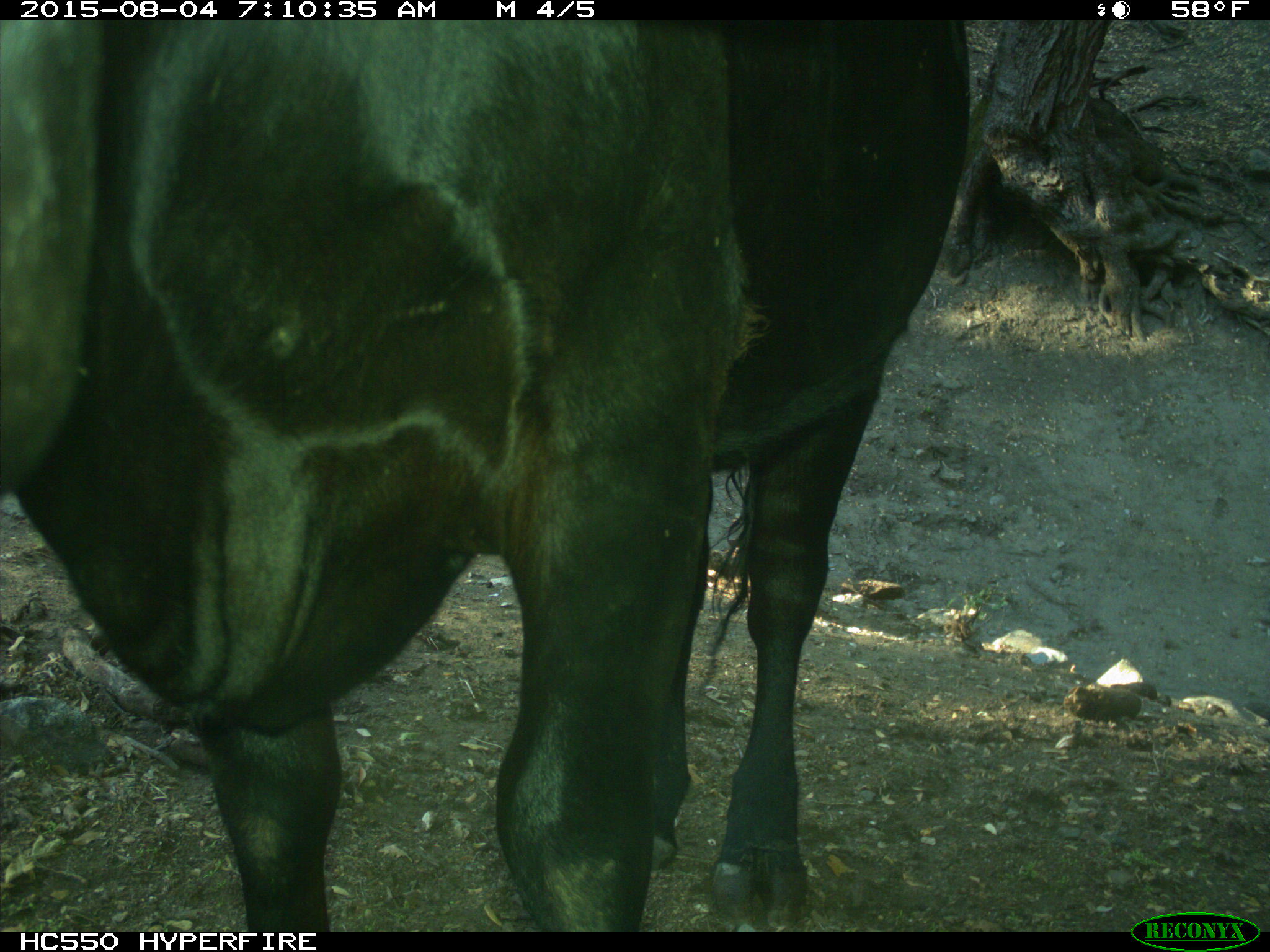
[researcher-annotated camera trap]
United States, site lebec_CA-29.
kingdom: Animalia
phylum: Chordata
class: Mammalia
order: Artiodactyla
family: Bovidae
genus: Bos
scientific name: Bos taurus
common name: domestic cow